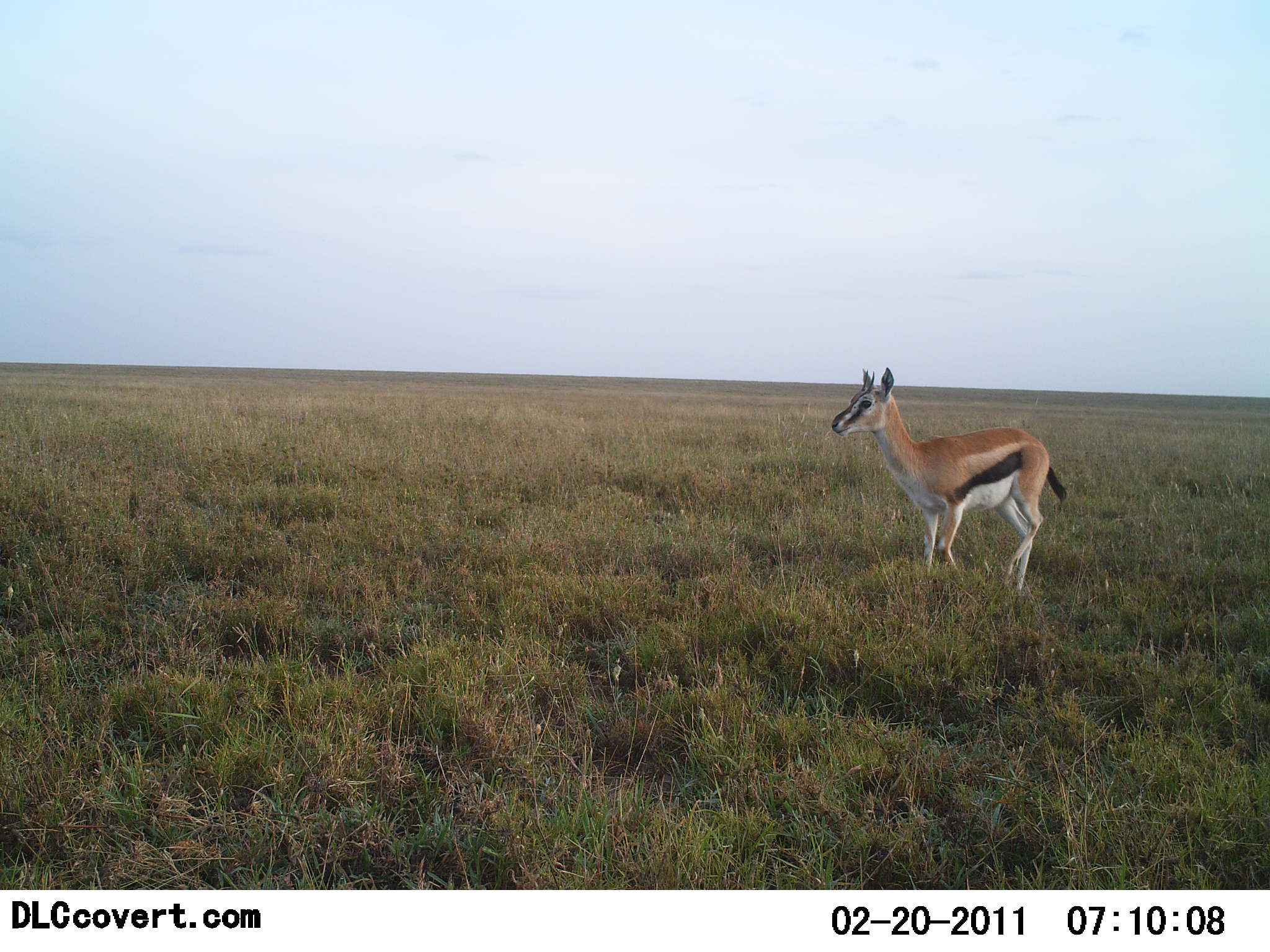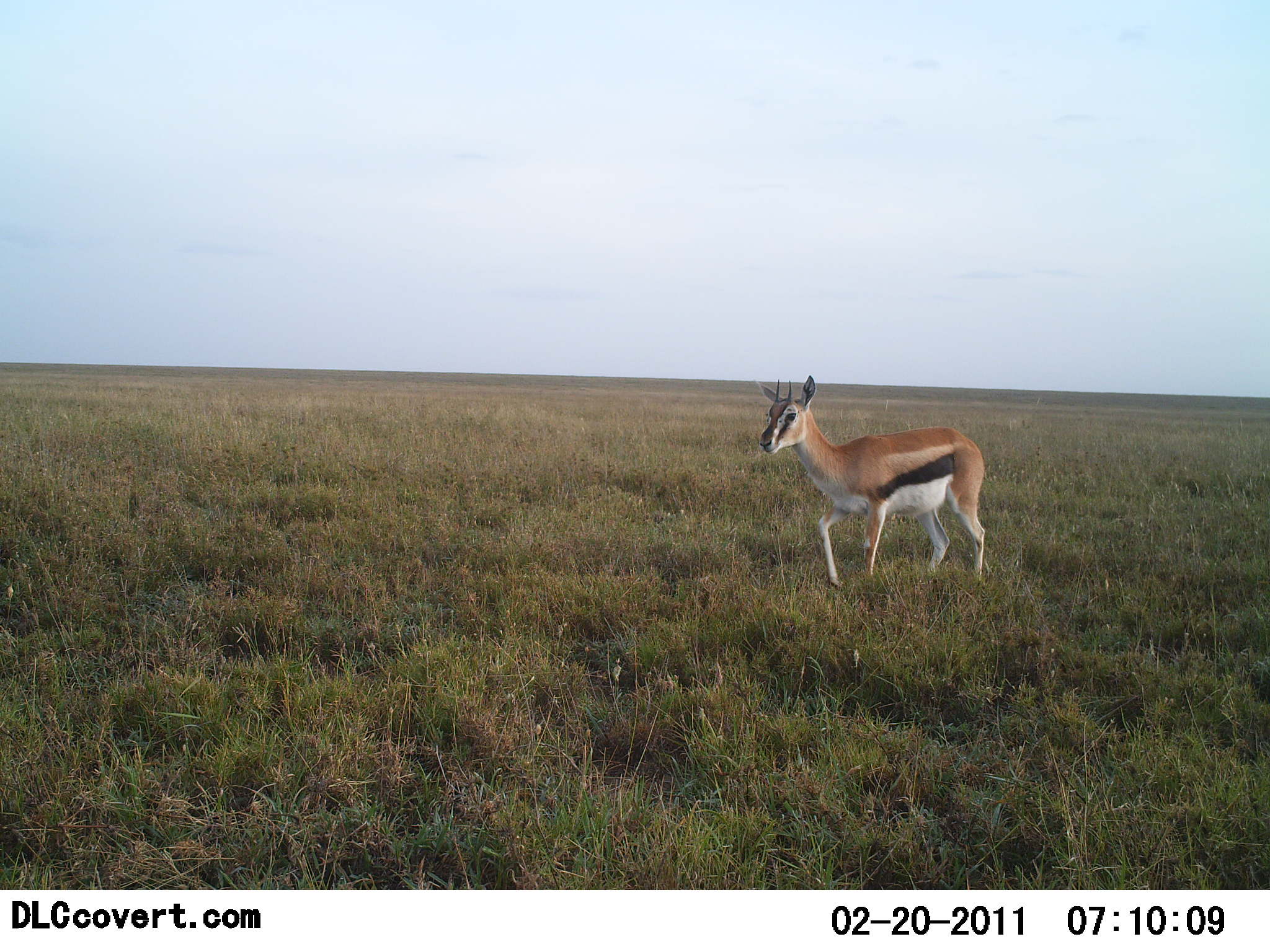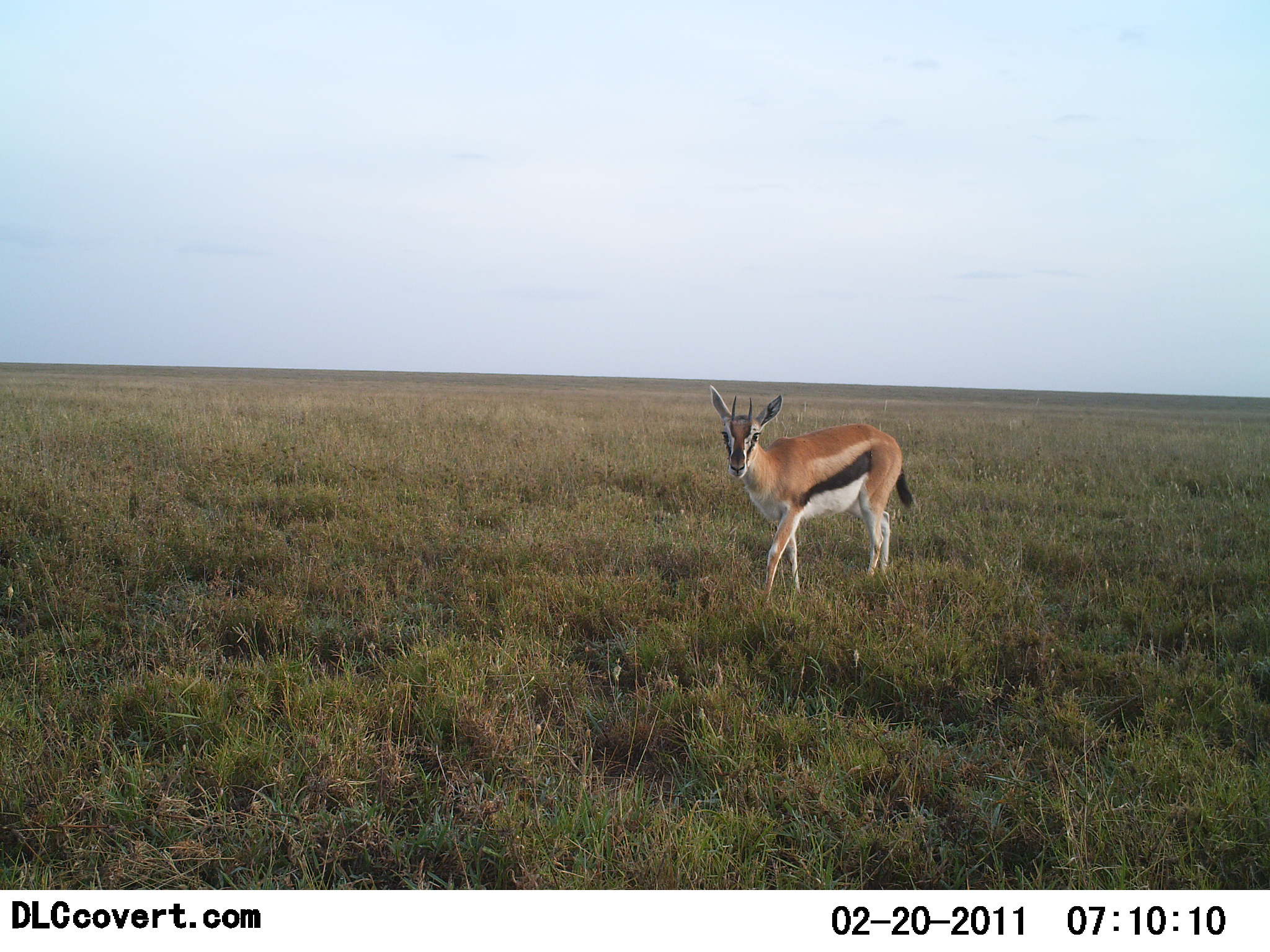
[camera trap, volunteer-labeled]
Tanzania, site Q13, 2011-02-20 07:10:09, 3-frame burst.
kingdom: Animalia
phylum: Chordata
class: Mammalia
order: Artiodactyla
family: Bovidae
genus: Eudorcas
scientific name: Eudorcas thomsonii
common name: thomson's gazelle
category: gazellethomsons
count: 1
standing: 21%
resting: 0%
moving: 86%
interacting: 0%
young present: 0%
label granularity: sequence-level